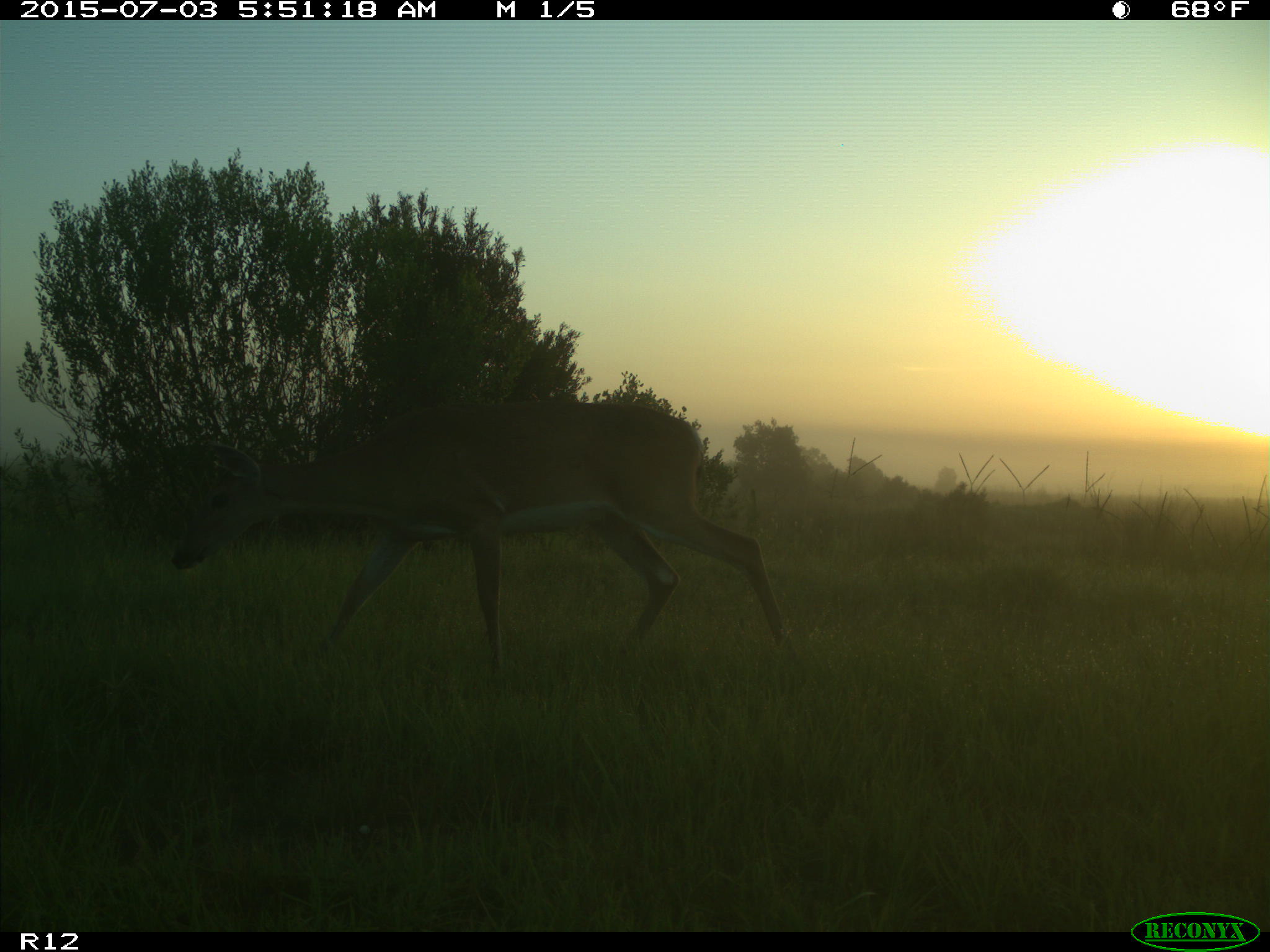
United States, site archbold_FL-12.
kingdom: Animalia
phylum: Chordata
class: Mammalia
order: Artiodactyla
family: Cervidae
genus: Odocoileus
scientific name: Odocoileus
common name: deer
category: unidentified deer